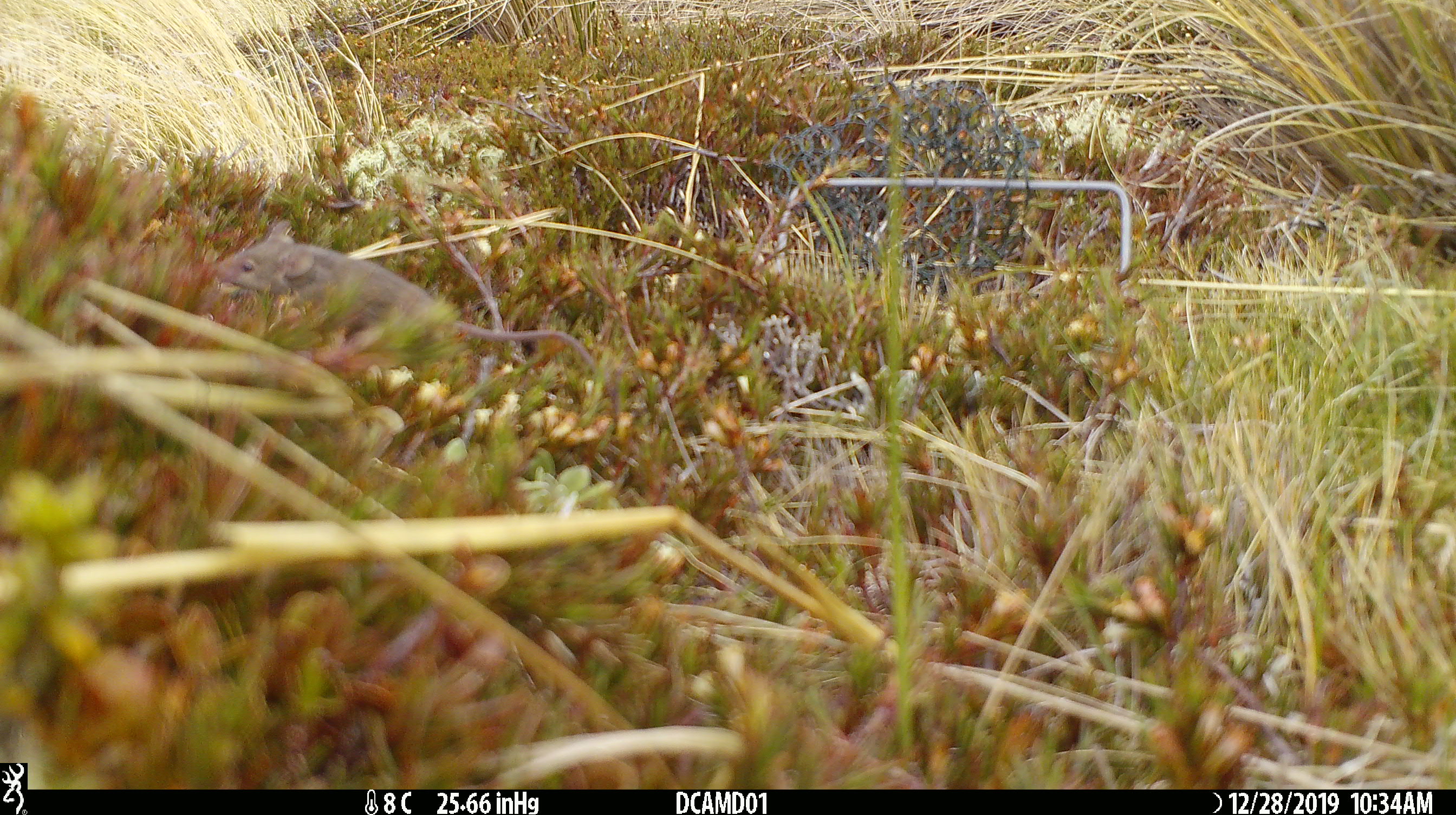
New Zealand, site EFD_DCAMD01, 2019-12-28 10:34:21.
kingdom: Animalia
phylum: Chordata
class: Mammalia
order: Rodentia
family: Muridae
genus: Mus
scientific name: Mus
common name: mouse